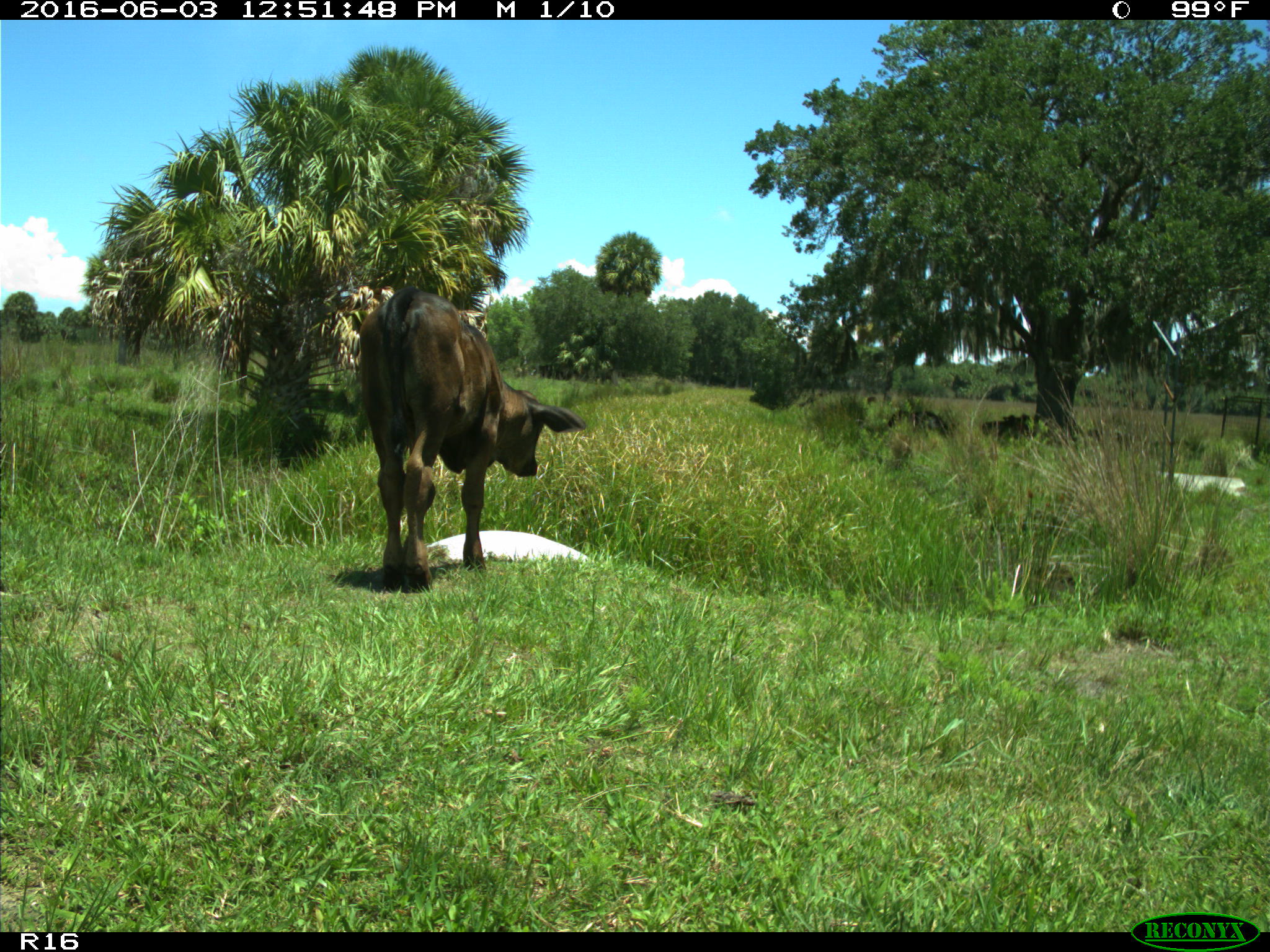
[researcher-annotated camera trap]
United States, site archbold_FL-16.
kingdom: Animalia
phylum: Chordata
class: Mammalia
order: Artiodactyla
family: Bovidae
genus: Bos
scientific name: Bos taurus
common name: domestic cow